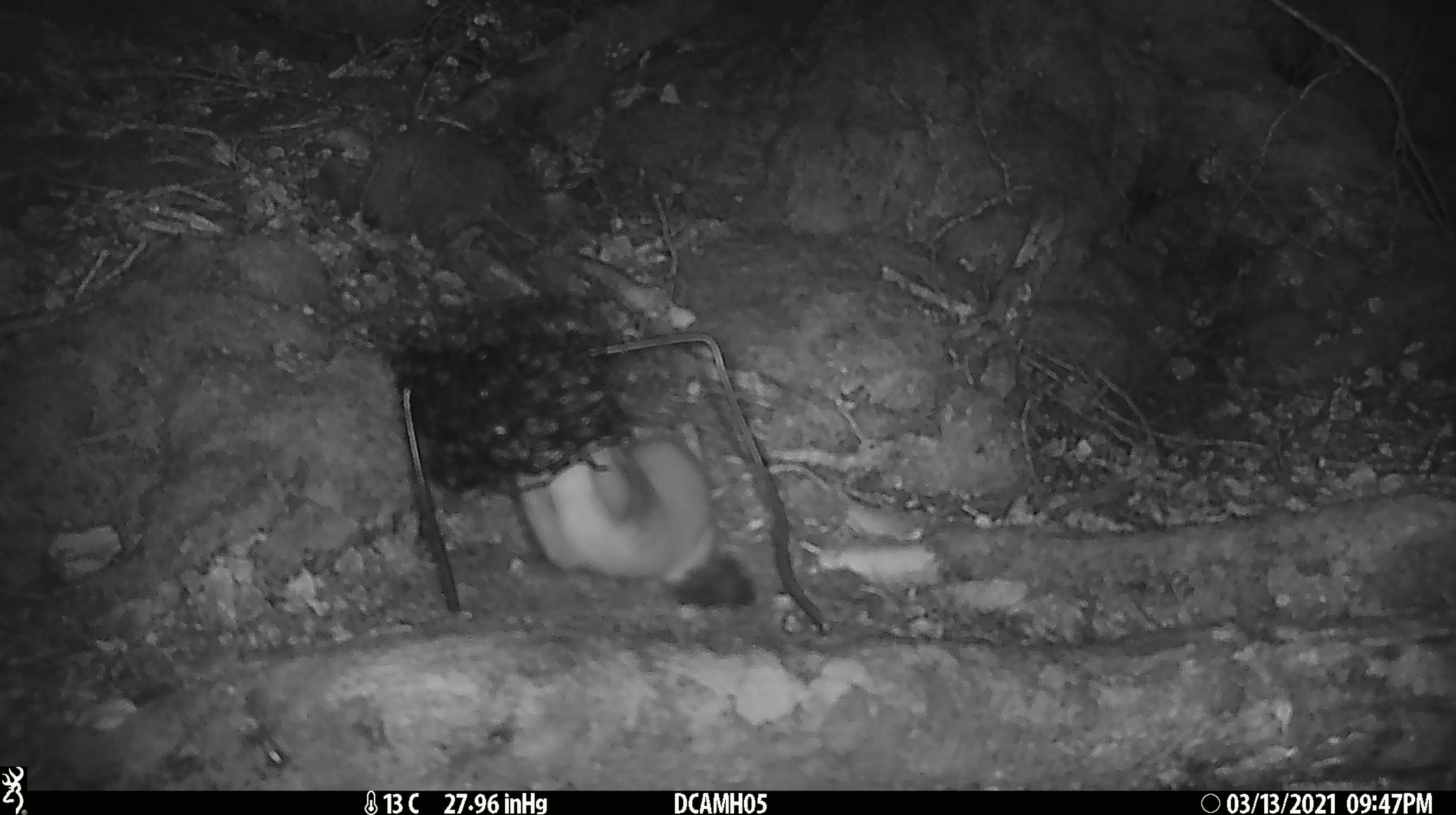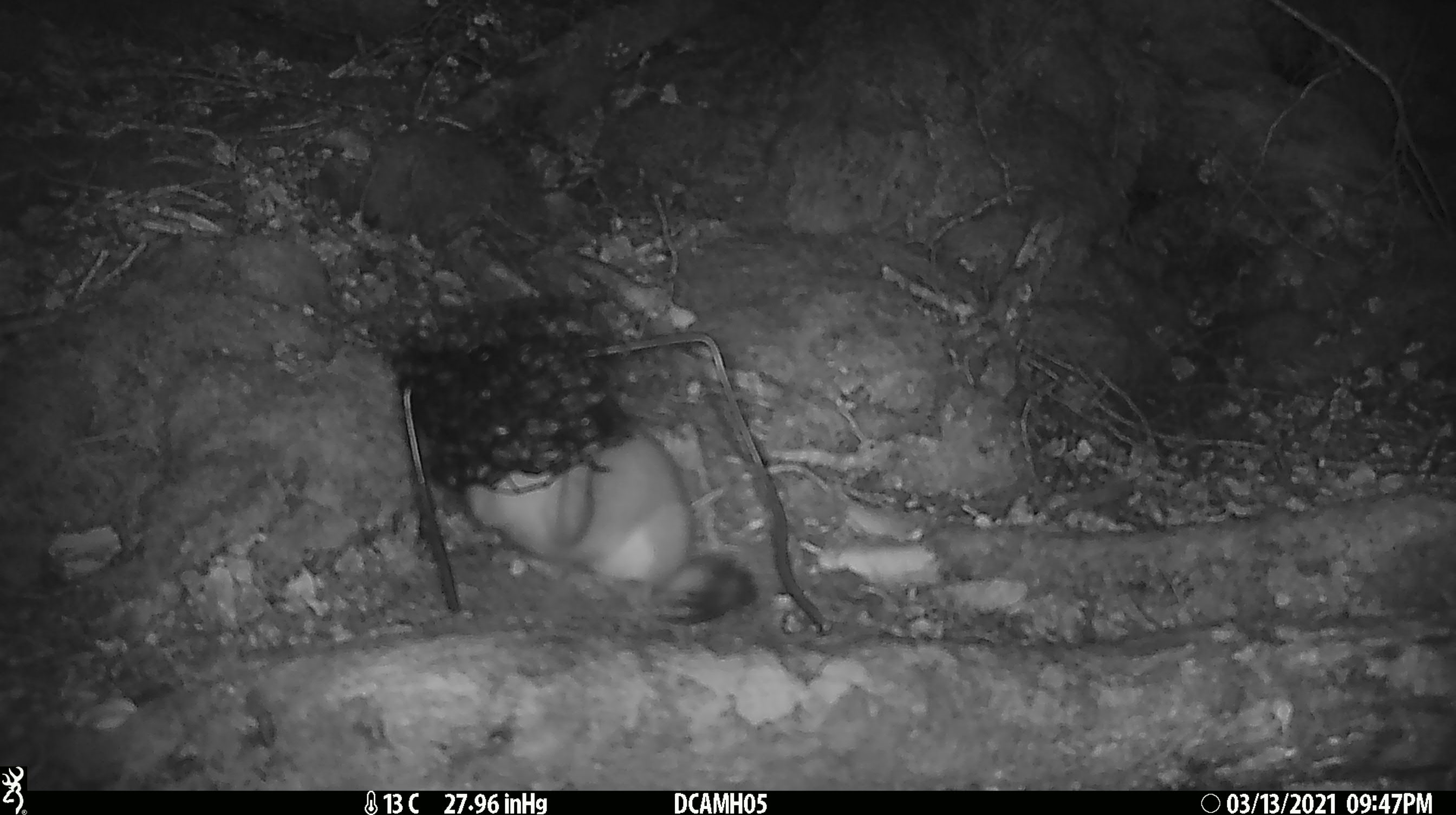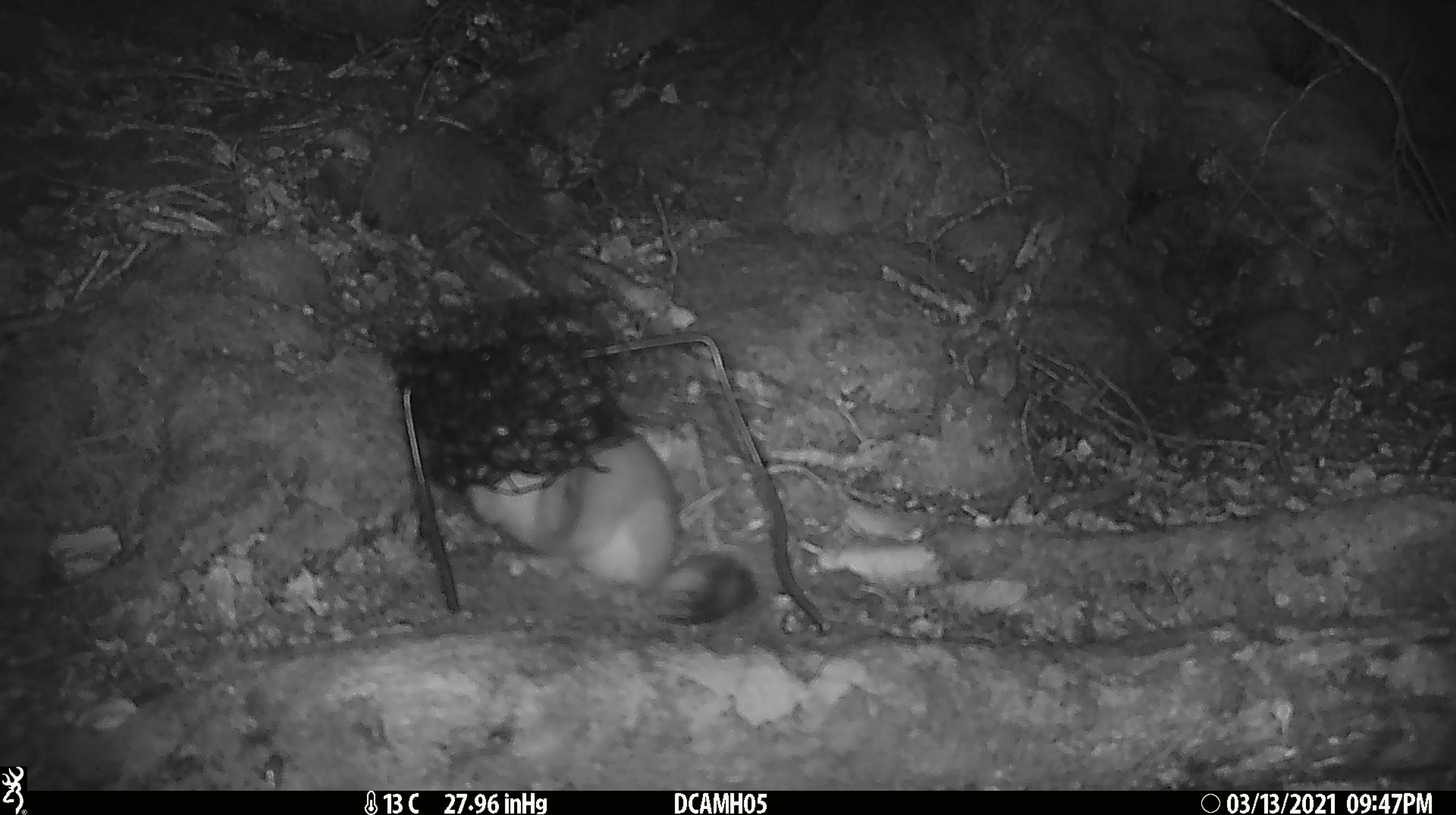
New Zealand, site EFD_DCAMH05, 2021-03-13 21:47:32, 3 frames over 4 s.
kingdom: Animalia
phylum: Chordata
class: Mammalia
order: Carnivora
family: Mustelidae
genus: Mustela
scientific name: Mustela erminea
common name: stoat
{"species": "stoat (Mustela erminea)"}